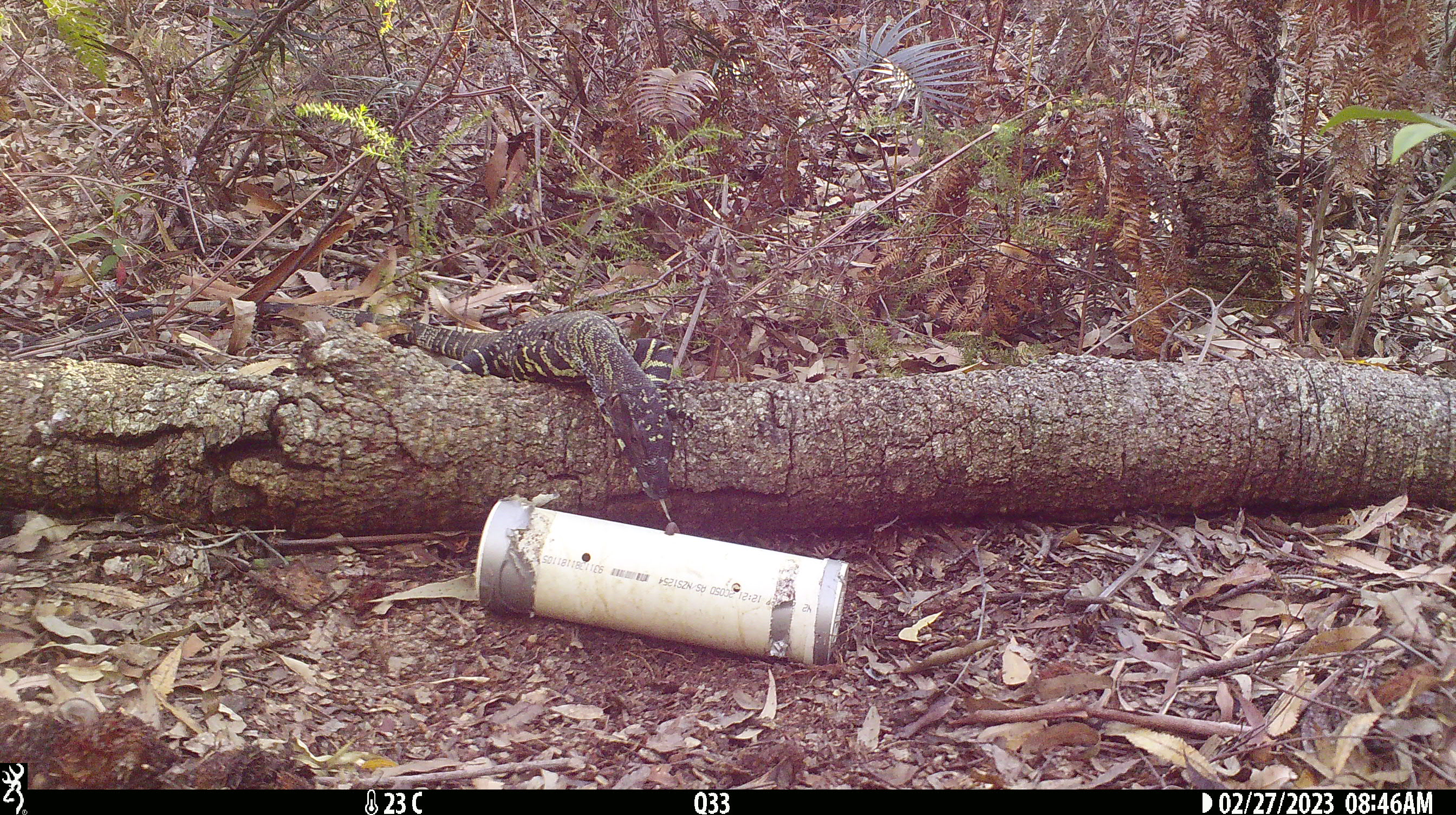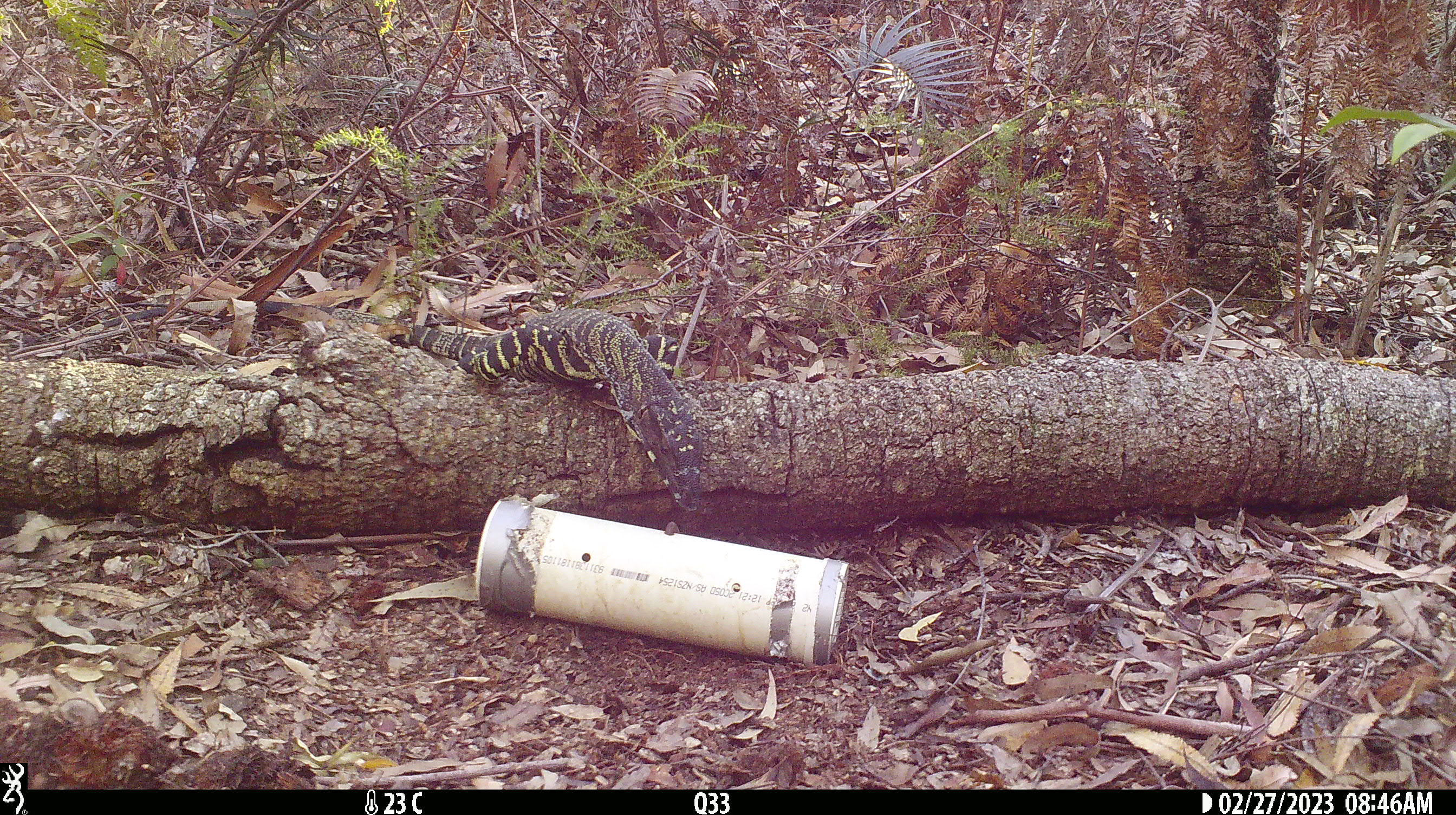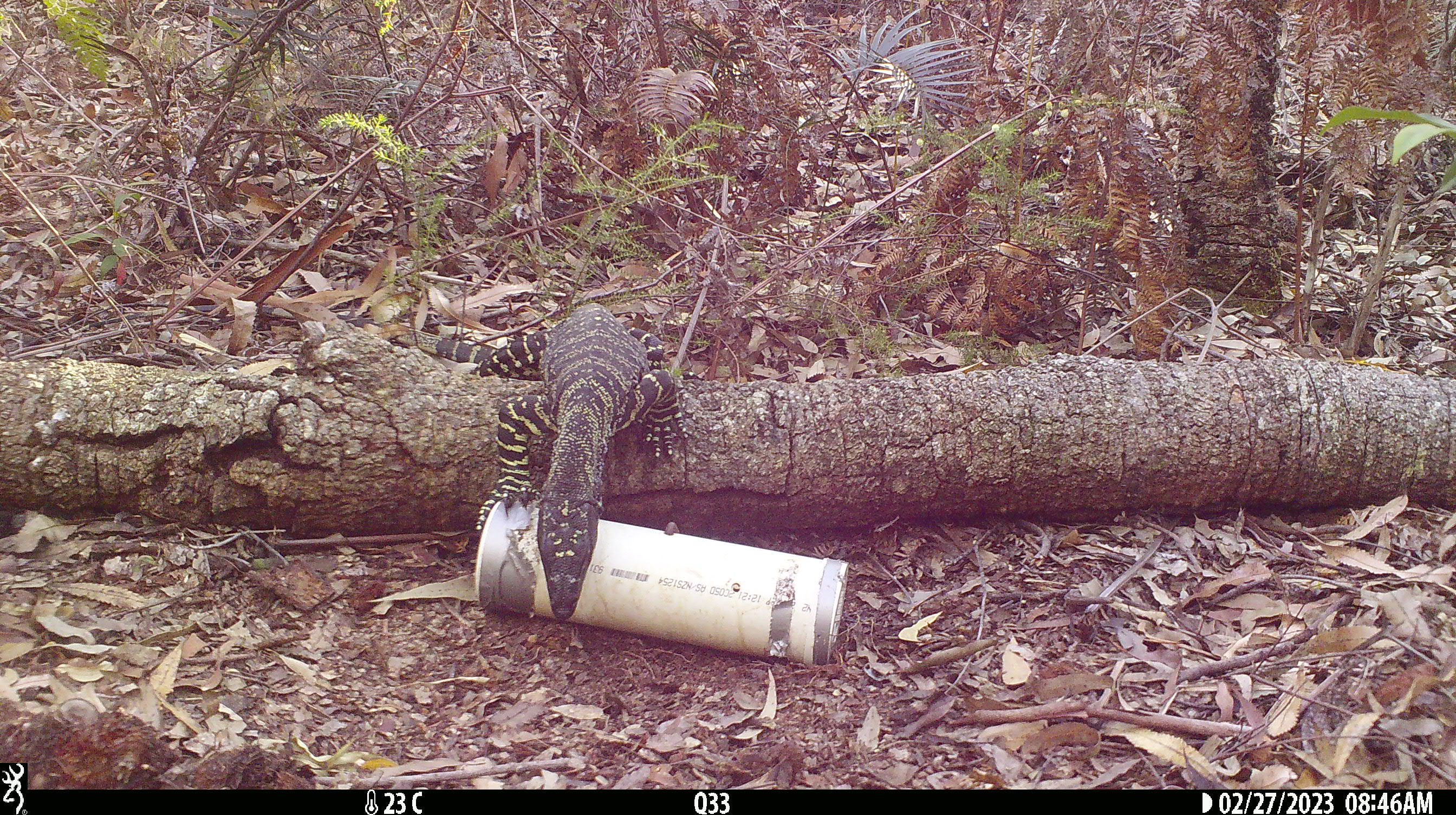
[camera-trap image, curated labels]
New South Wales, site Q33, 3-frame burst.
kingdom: Animalia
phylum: Chordata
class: Reptilia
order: Squamata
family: Varanidae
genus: Varanus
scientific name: Varanus varius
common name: lace monitor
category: goanna